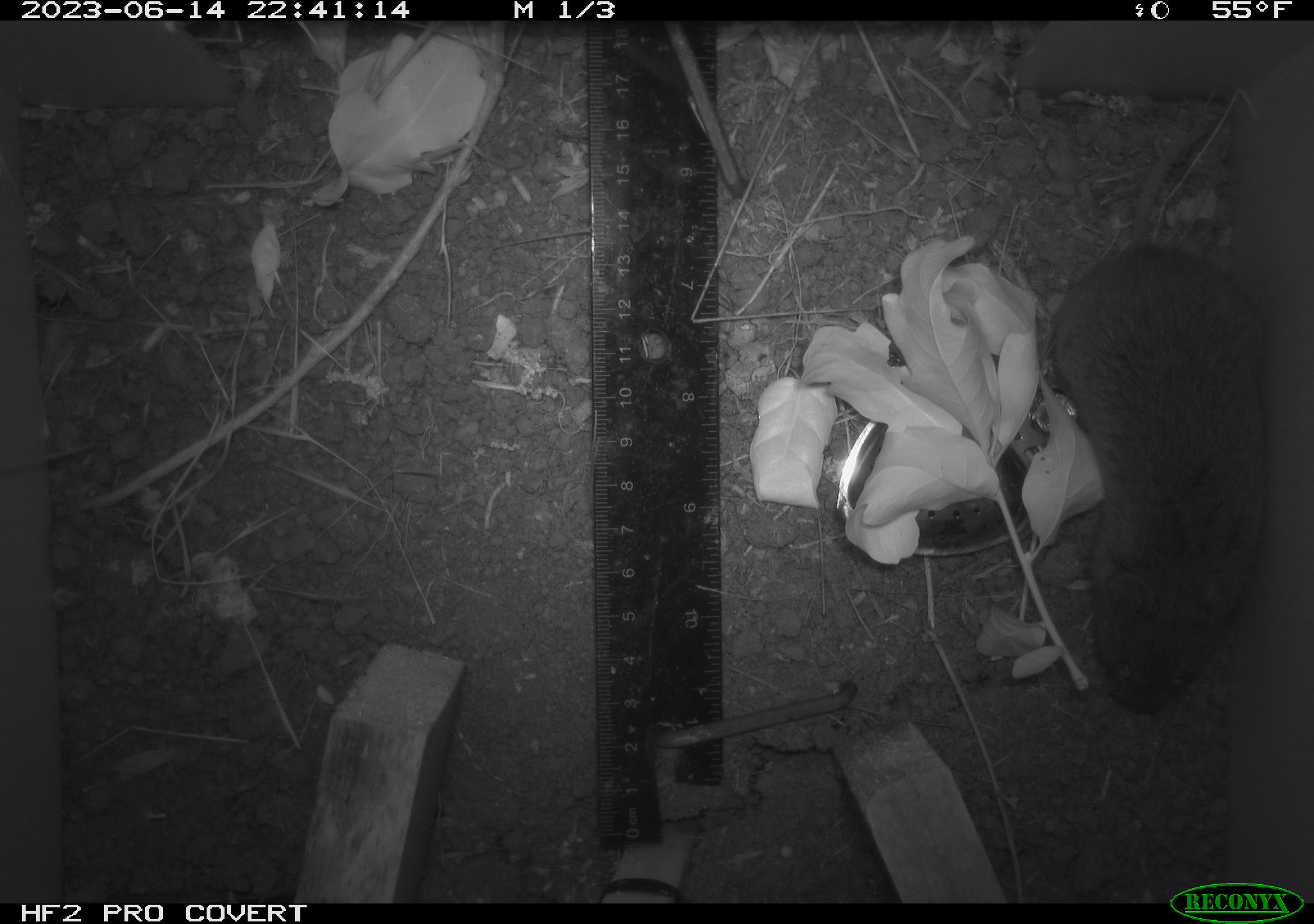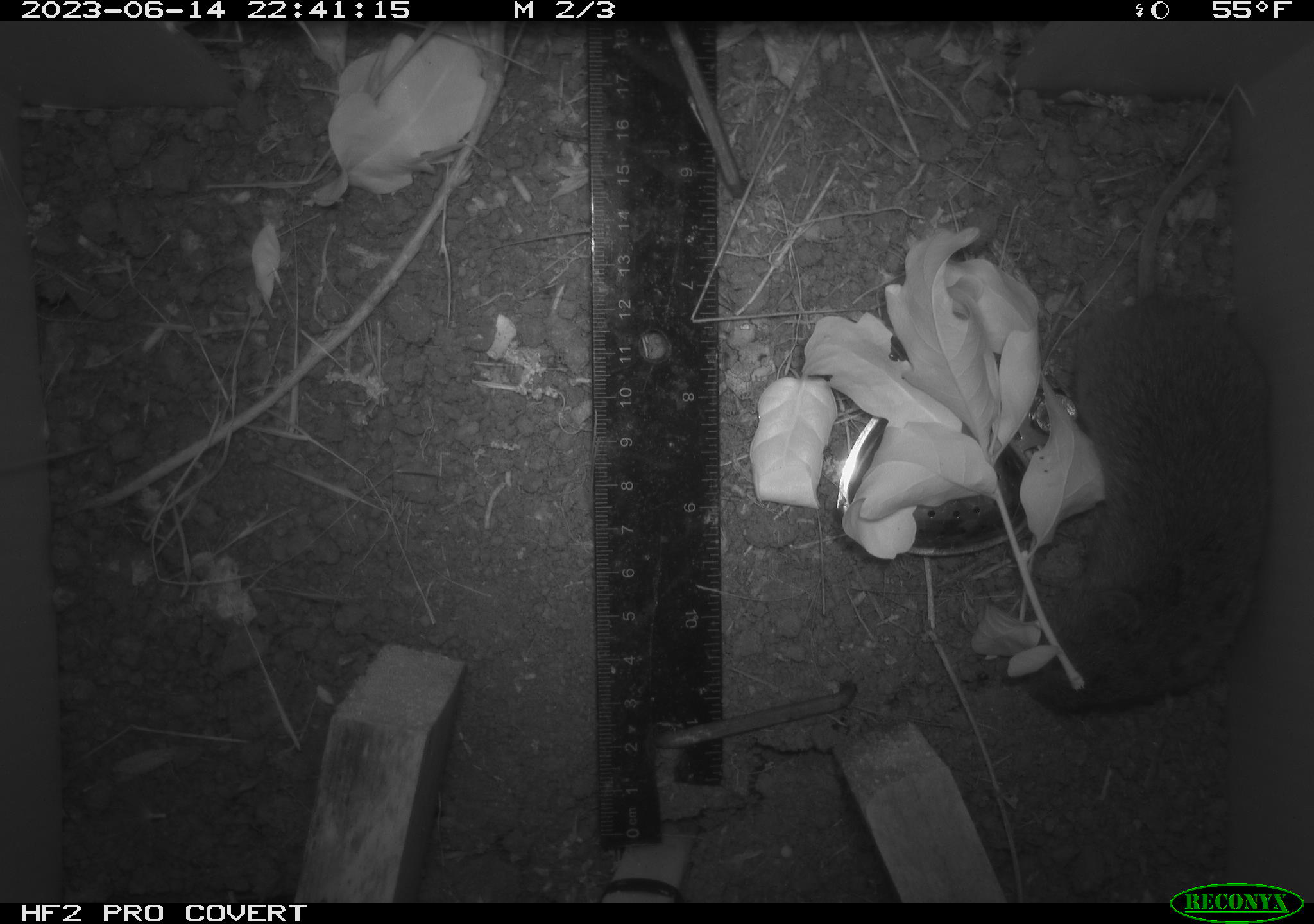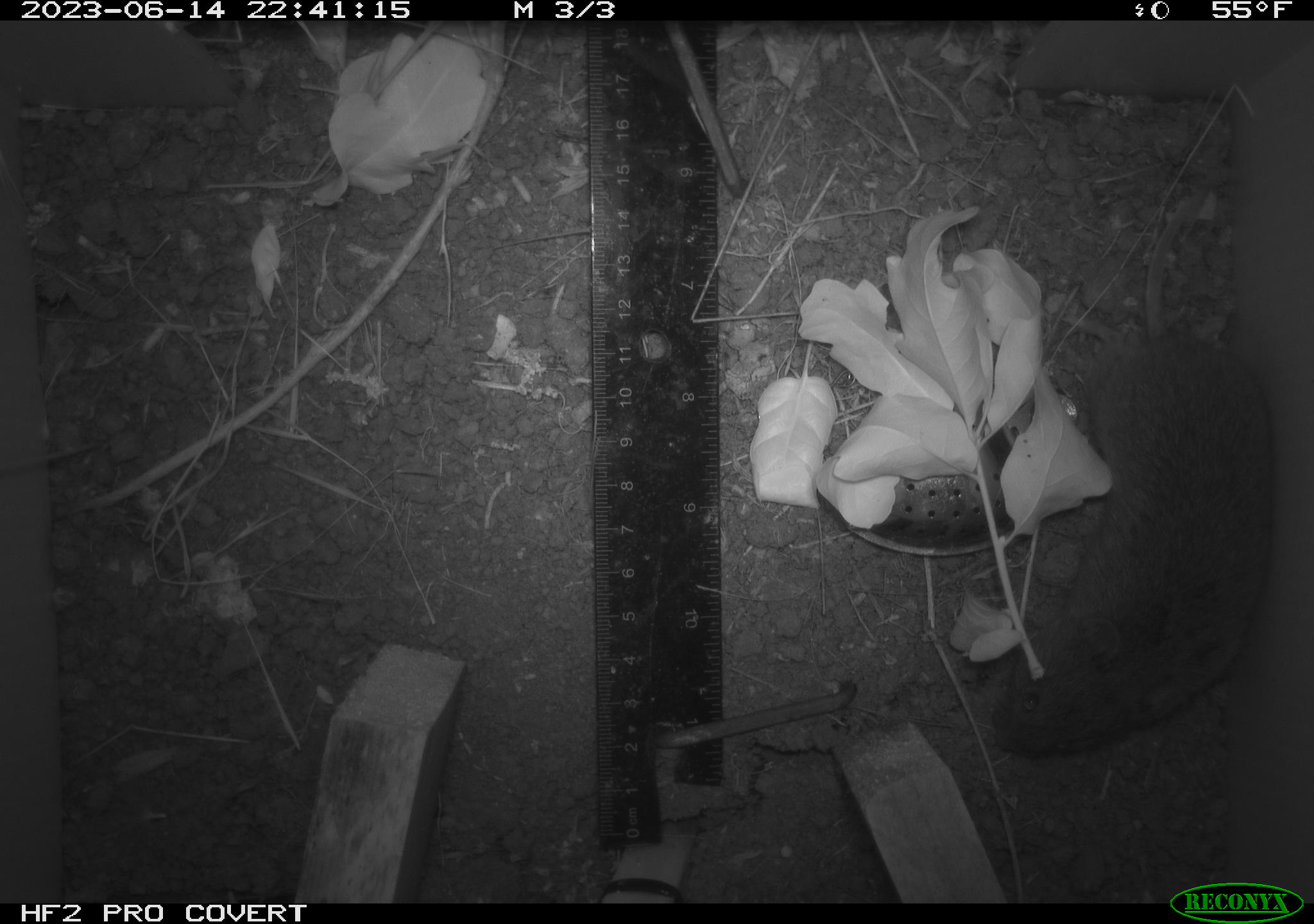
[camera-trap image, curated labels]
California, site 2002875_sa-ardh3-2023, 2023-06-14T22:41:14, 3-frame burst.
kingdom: Animalia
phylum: Chordata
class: Mammalia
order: Rodentia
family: Cricetidae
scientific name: Arvicolinae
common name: voles, lemmings, and muskrats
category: arvicolinae subfamily